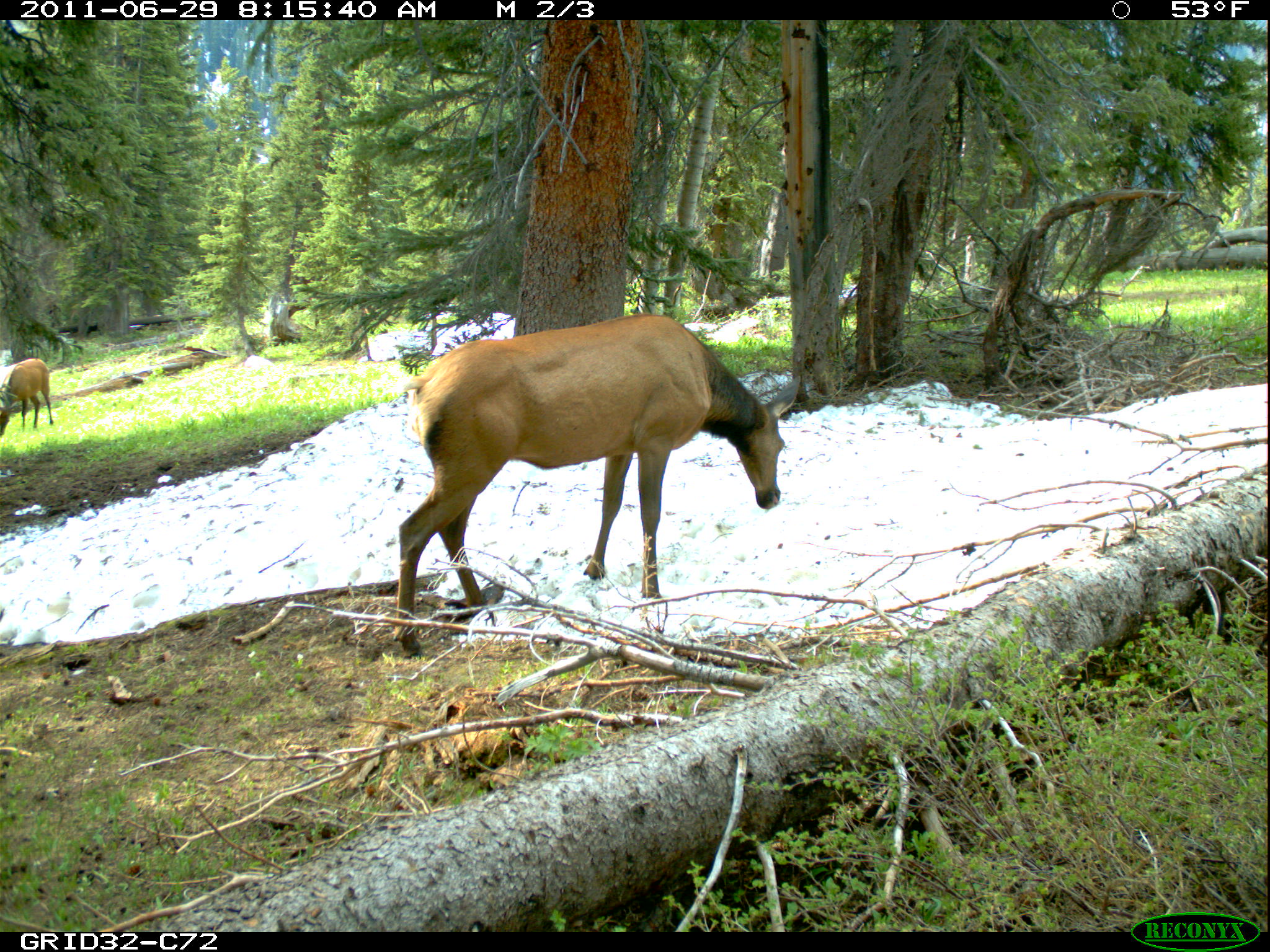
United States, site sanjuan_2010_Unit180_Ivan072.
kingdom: Animalia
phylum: Chordata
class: Mammalia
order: Artiodactyla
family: Cervidae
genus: Cervus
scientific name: Cervus elaphus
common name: red deer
Cervus elaphus (red deer).